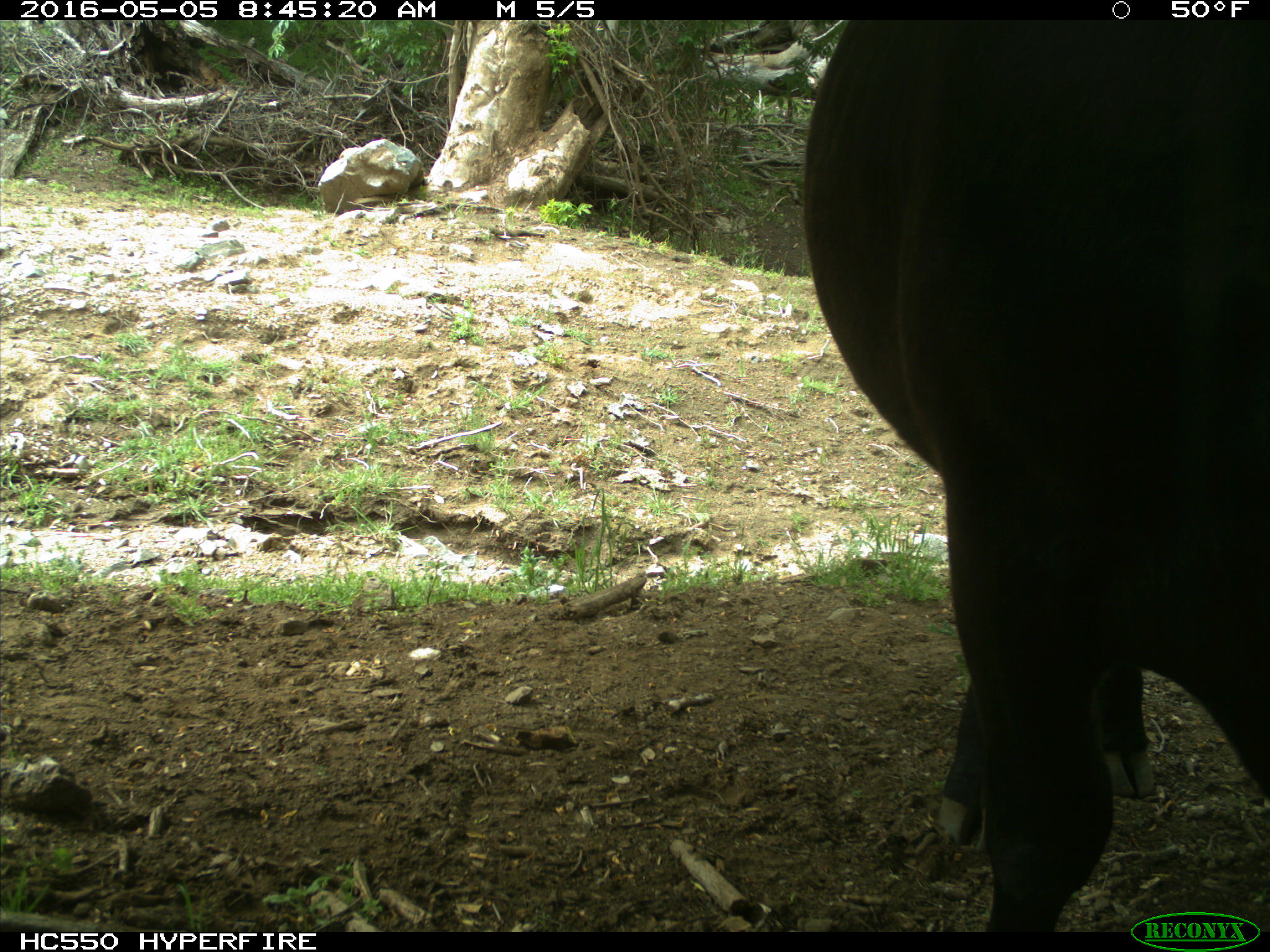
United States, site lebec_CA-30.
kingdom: Animalia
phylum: Chordata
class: Mammalia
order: Artiodactyla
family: Bovidae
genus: Bos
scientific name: Bos taurus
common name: domestic cow